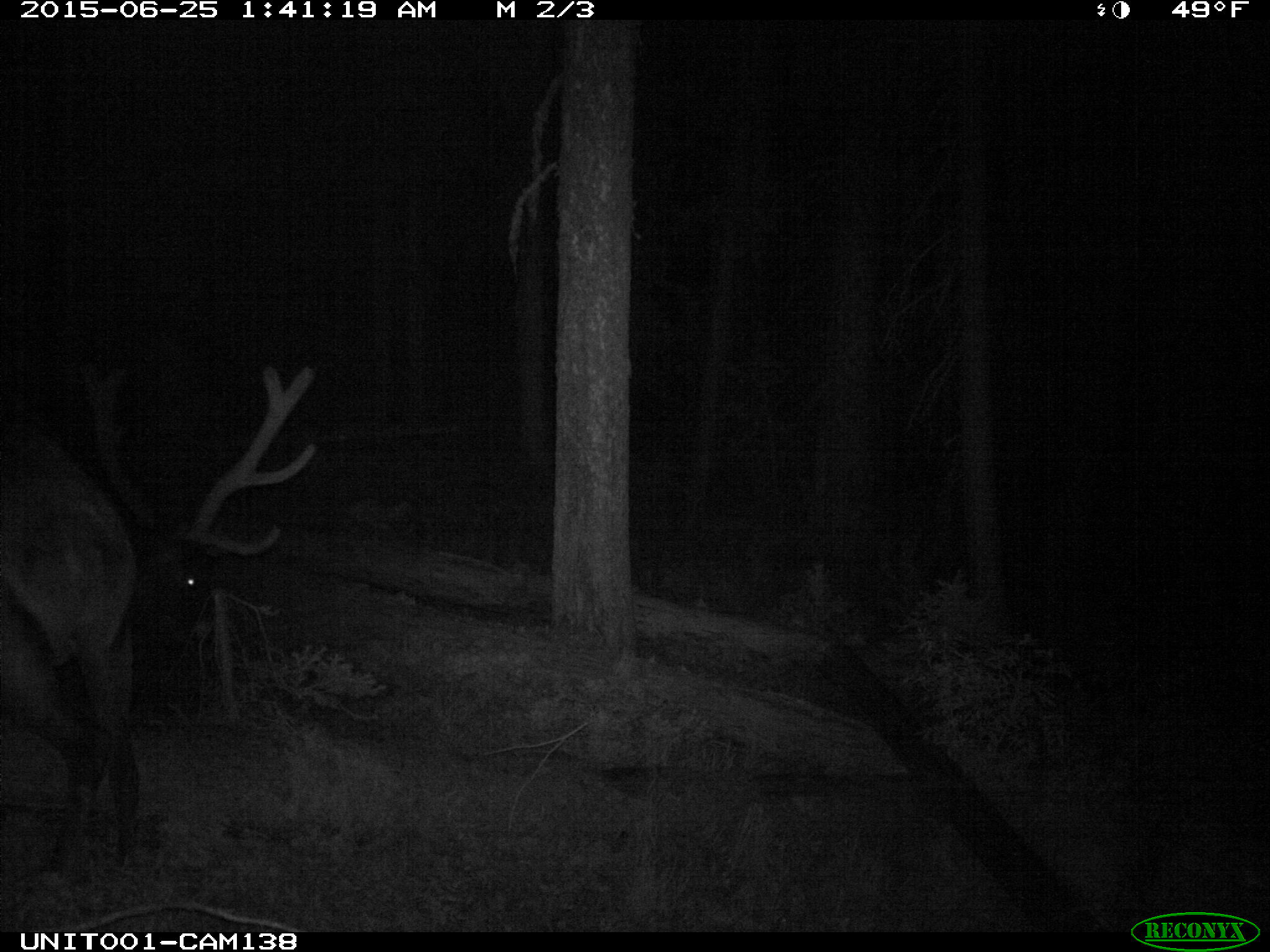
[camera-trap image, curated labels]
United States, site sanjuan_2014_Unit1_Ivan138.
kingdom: Animalia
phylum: Chordata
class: Mammalia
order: Artiodactyla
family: Cervidae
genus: Cervus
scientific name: Cervus elaphus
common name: red deer